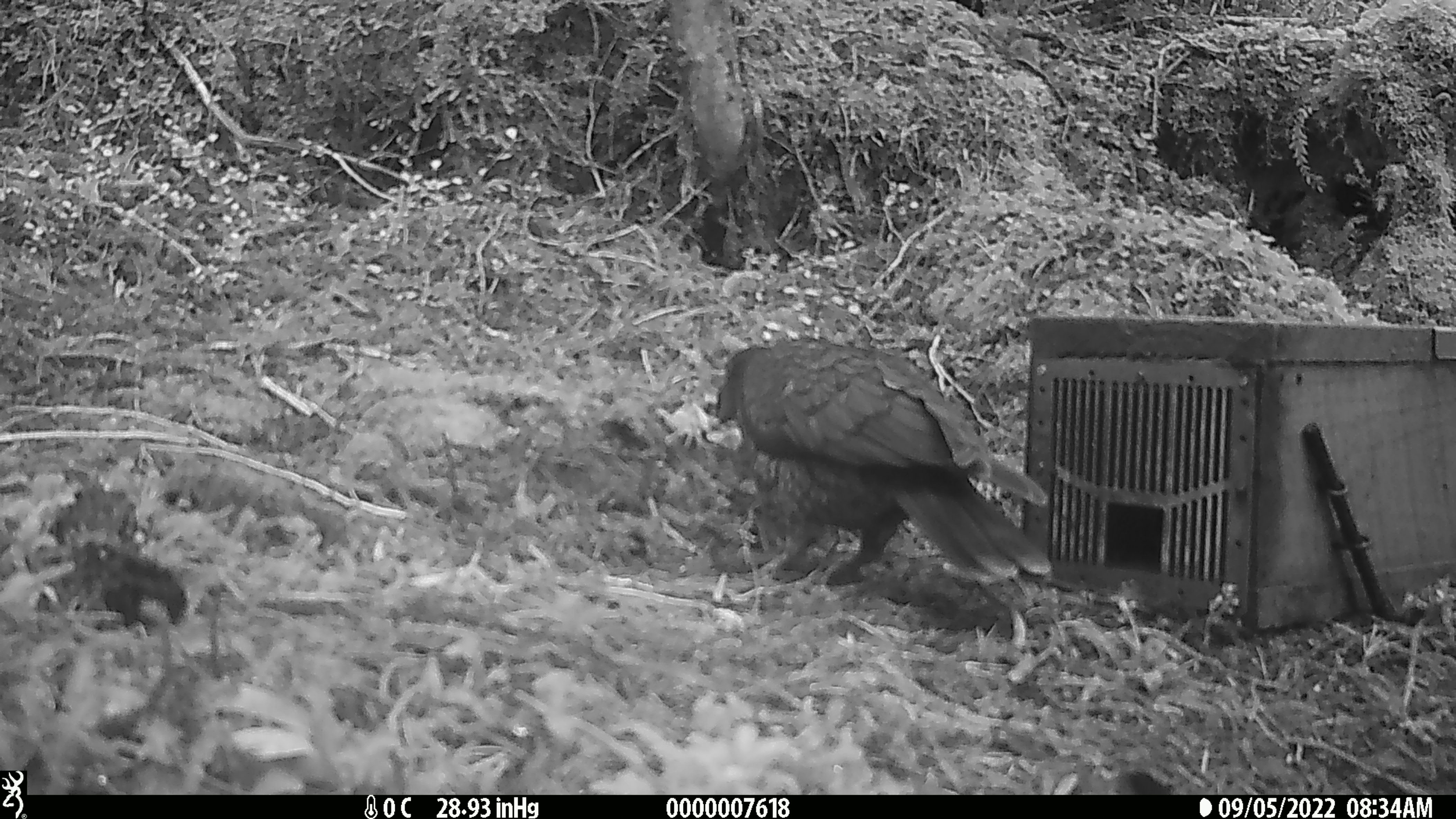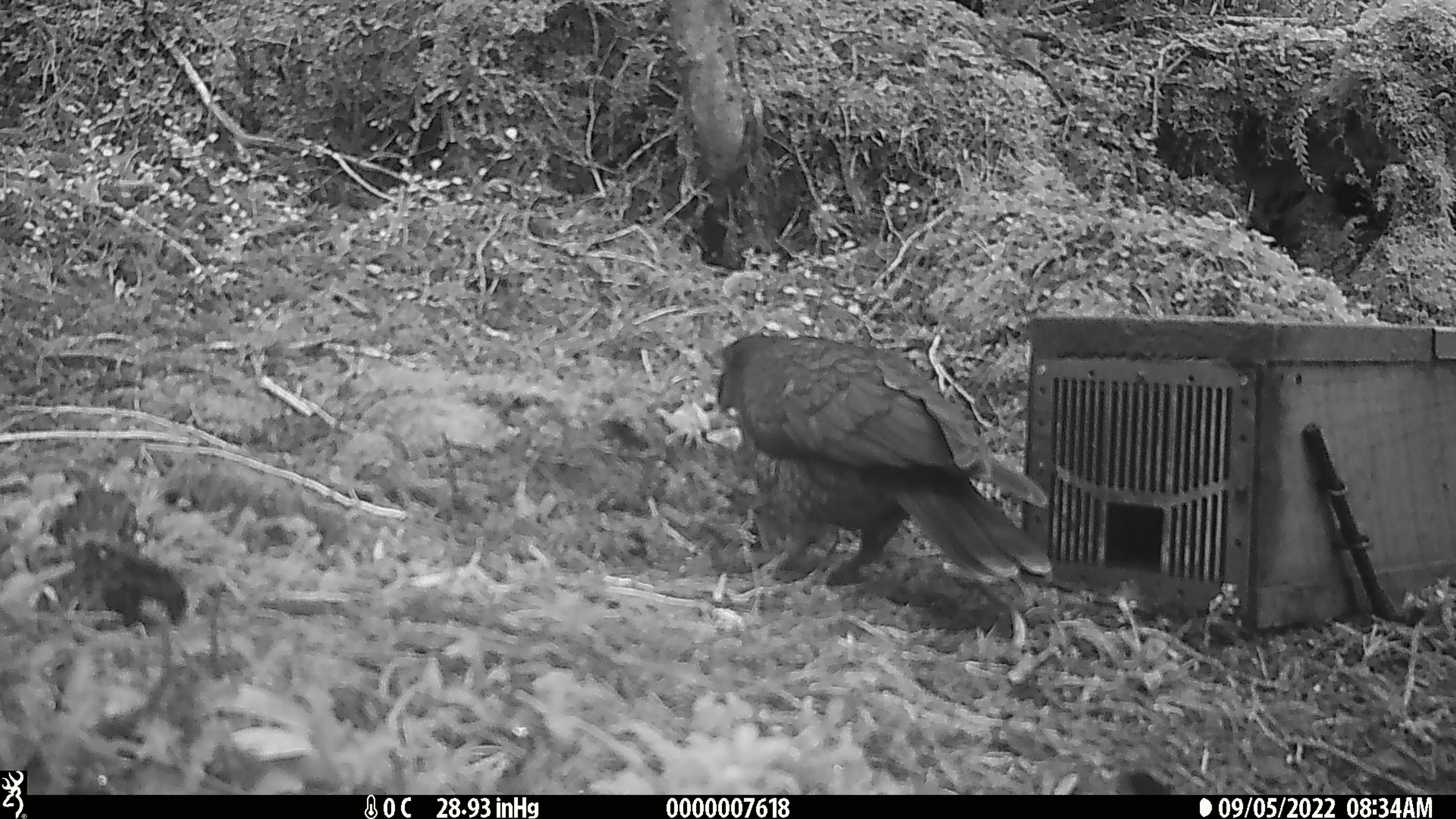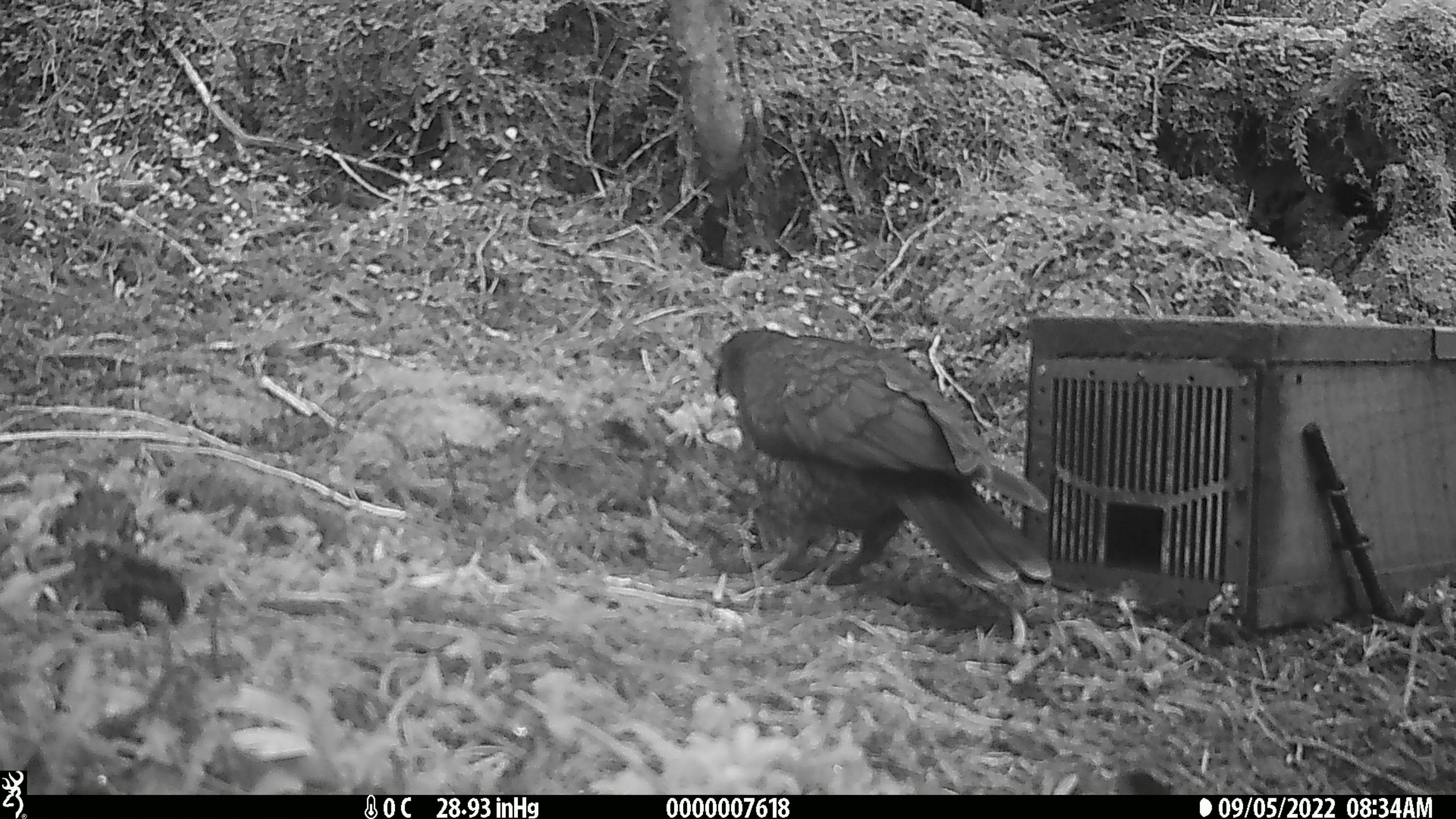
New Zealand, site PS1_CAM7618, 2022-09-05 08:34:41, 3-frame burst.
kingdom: Animalia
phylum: Chordata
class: Aves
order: Psittaciformes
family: Strigopidae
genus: Nestor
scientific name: Nestor notabilis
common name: kea